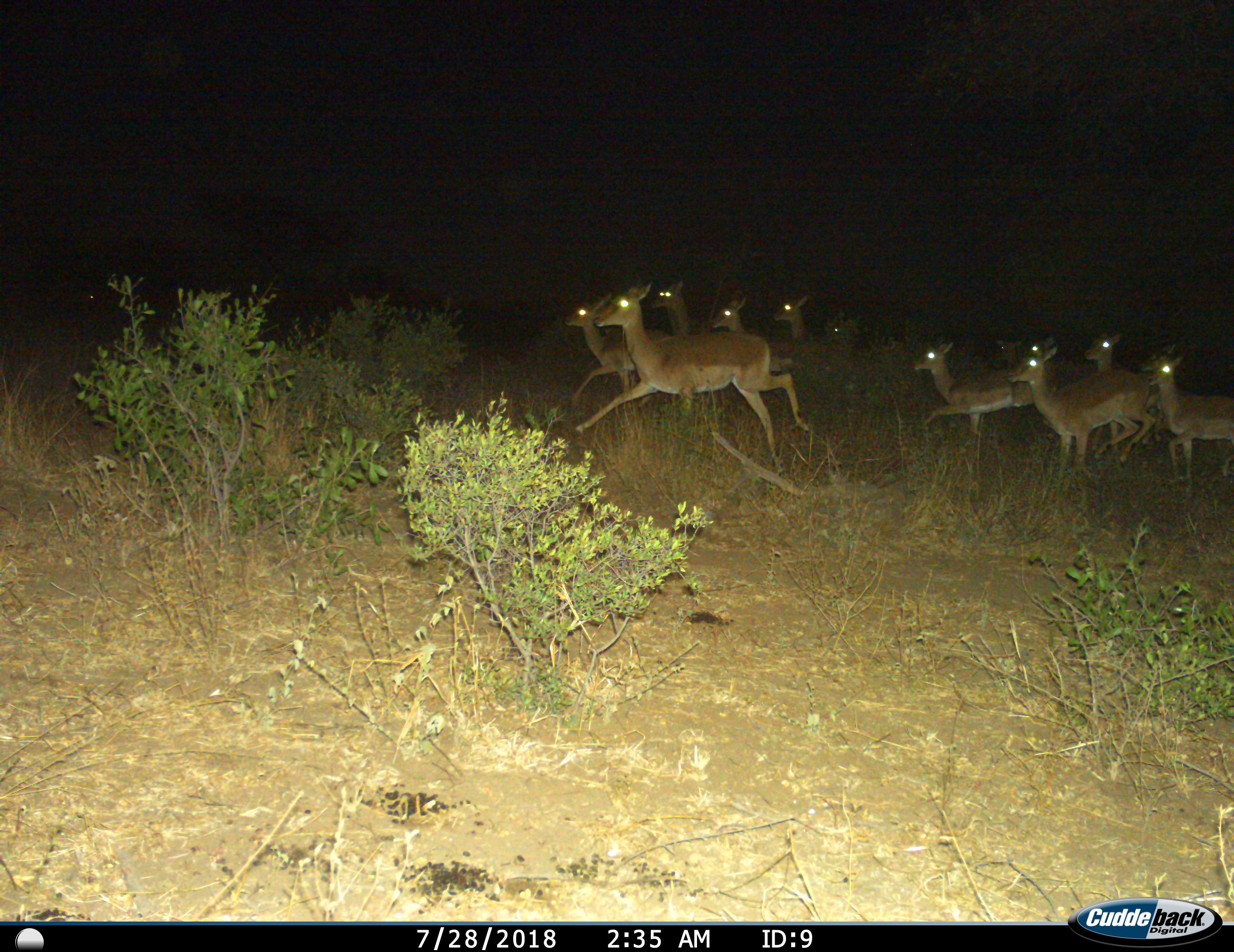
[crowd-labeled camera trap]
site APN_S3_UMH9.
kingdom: Animalia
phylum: Chordata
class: Mammalia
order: Artiodactyla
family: Bovidae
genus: Aepyceros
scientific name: Aepyceros melampus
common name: impala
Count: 11-50.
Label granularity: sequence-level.